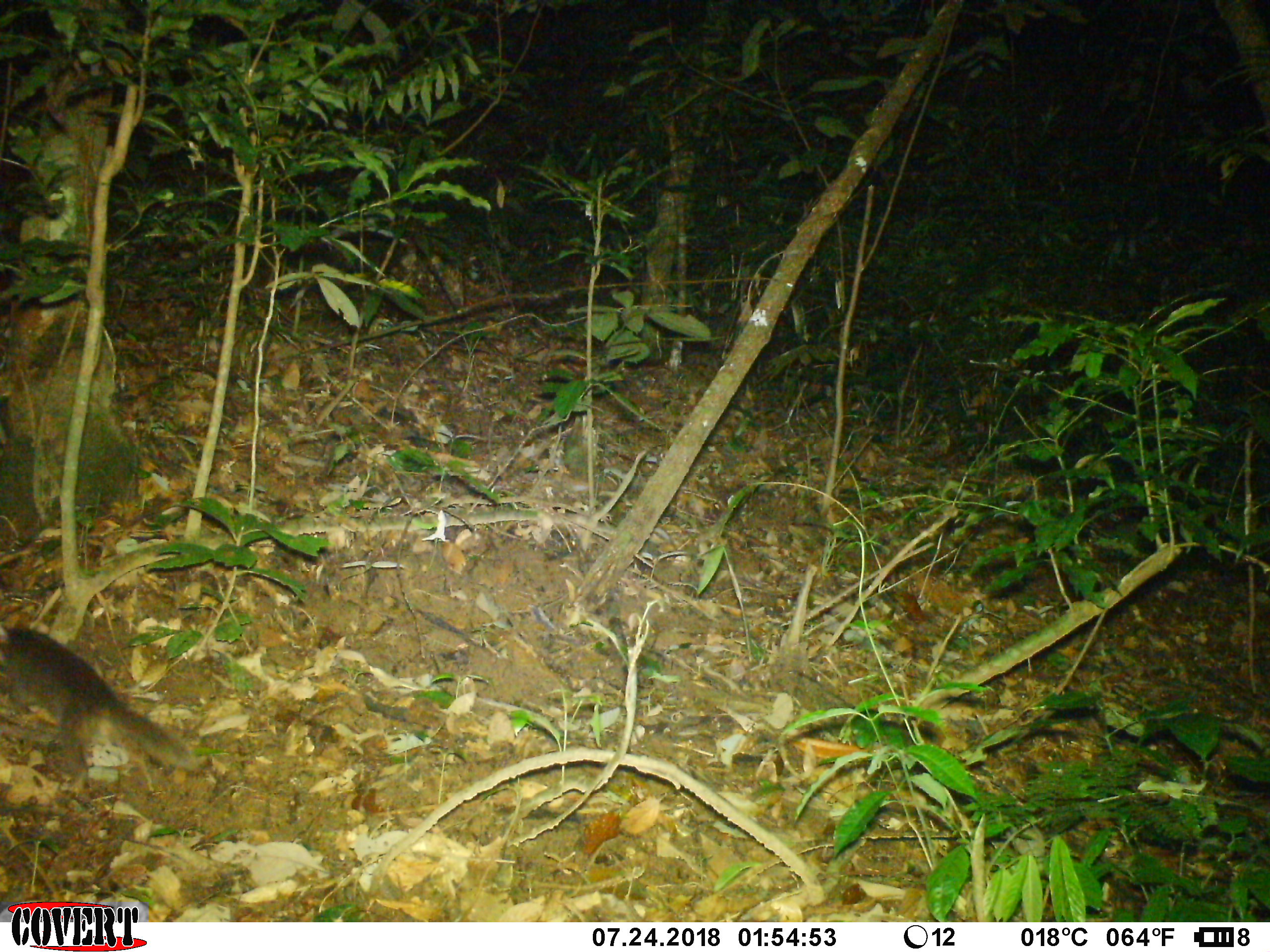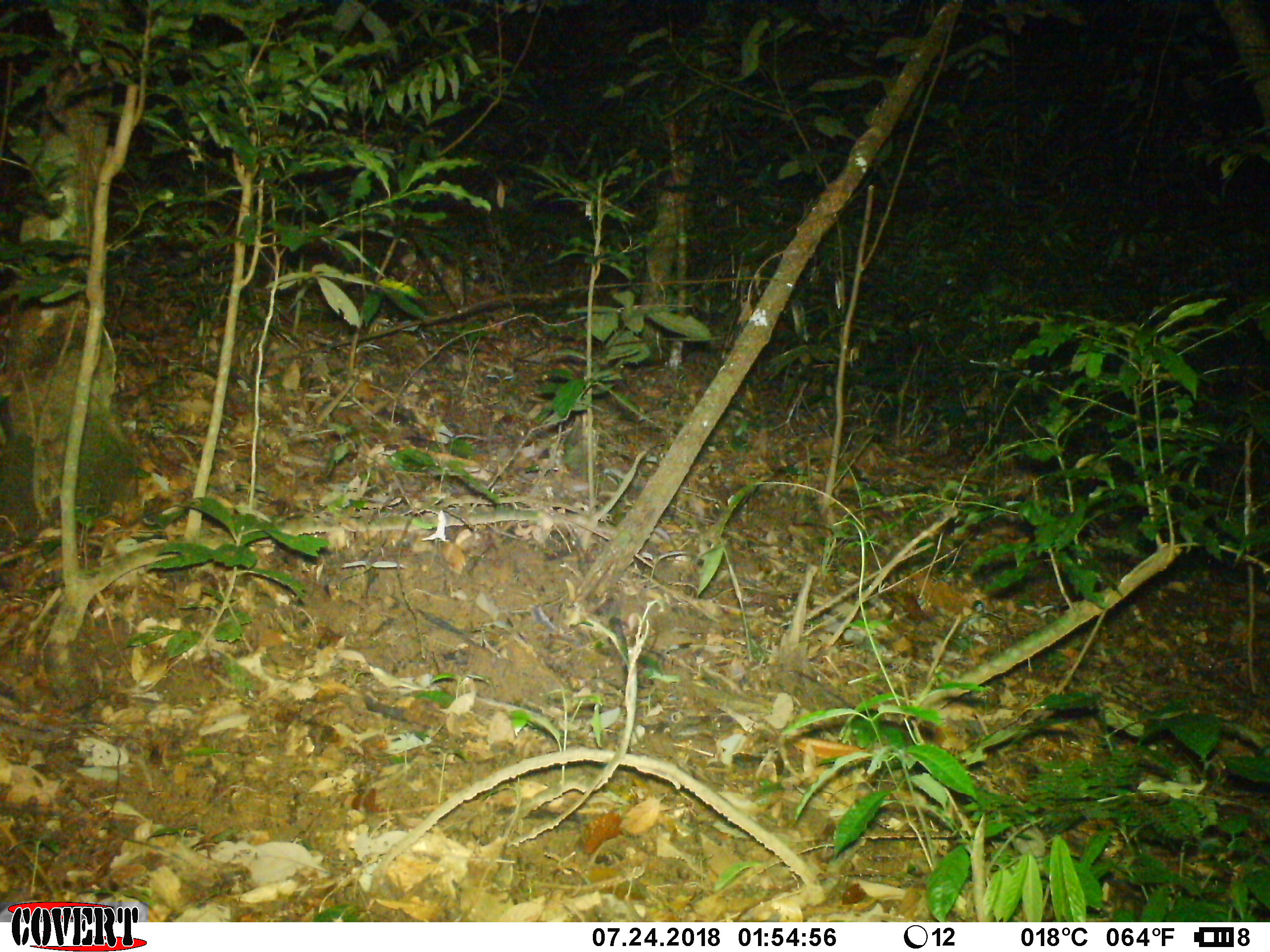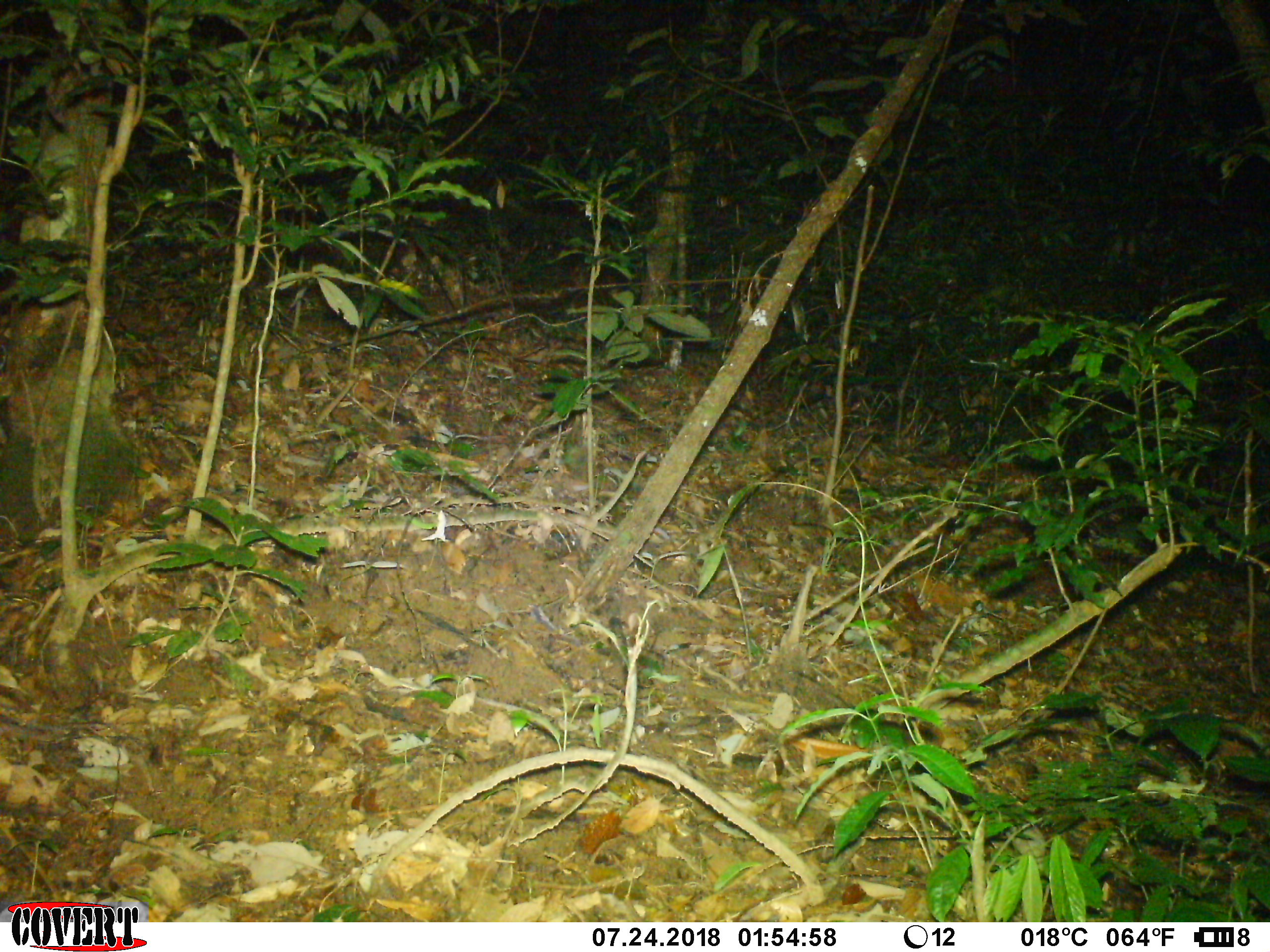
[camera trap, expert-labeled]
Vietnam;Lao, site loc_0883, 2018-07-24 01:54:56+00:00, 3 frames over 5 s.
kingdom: Animalia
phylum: Chordata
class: Mammalia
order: Carnivora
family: Mustelidae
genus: Melogale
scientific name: Melogale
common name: ferret badger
Ferret badger (Melogale). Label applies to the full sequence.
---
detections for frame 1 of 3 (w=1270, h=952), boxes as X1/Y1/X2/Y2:
ferret badger: 0/622/200/790